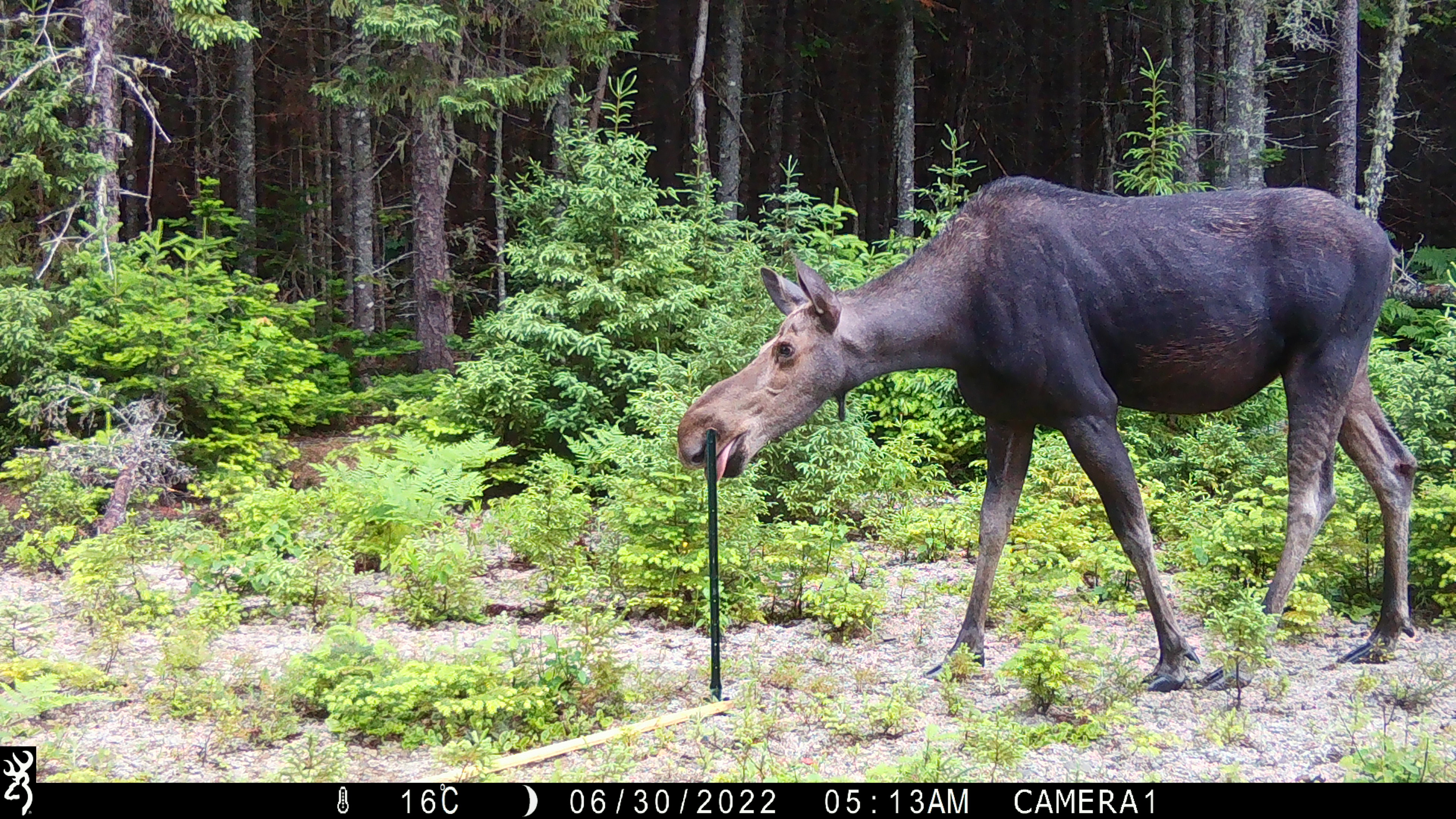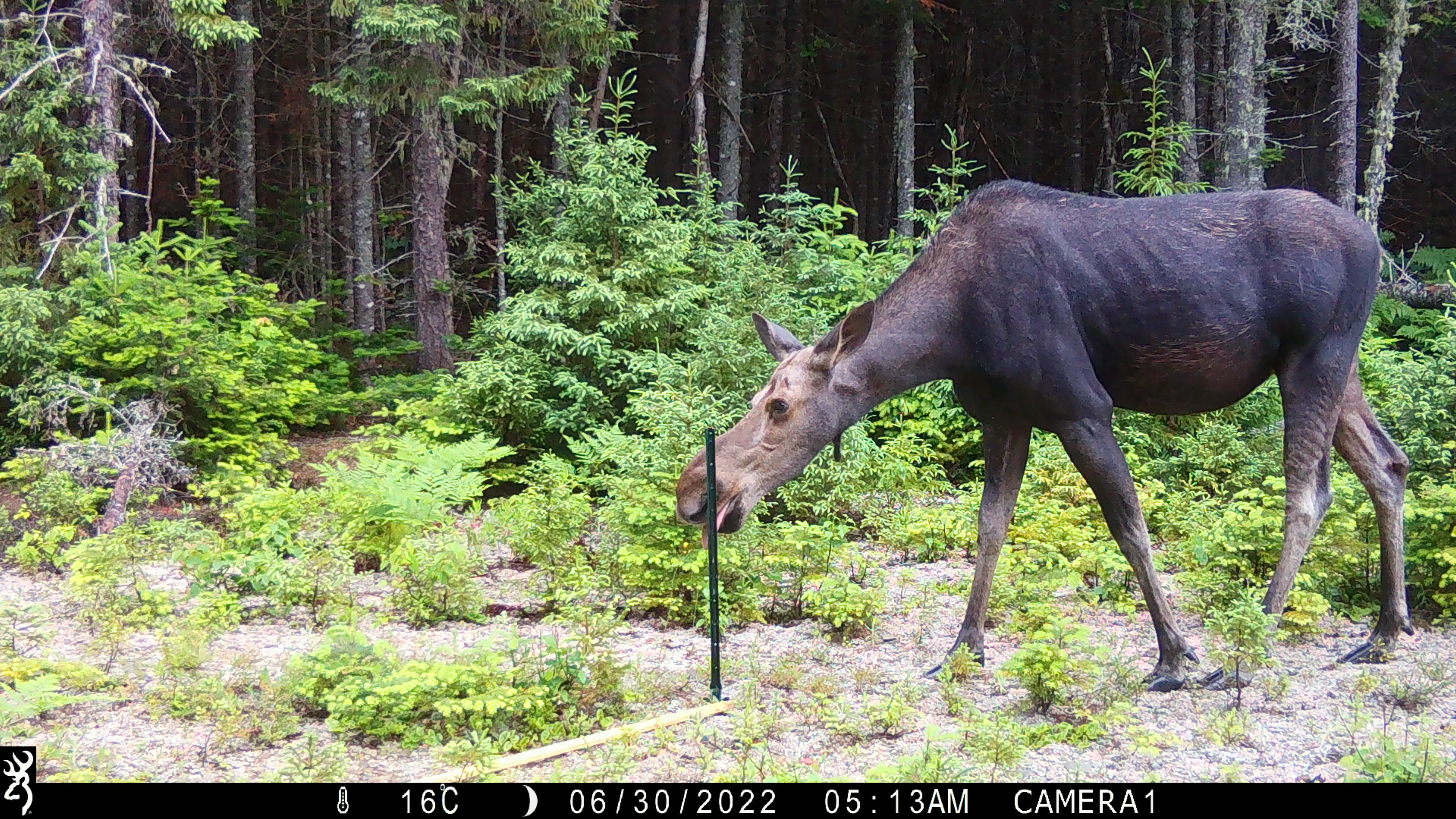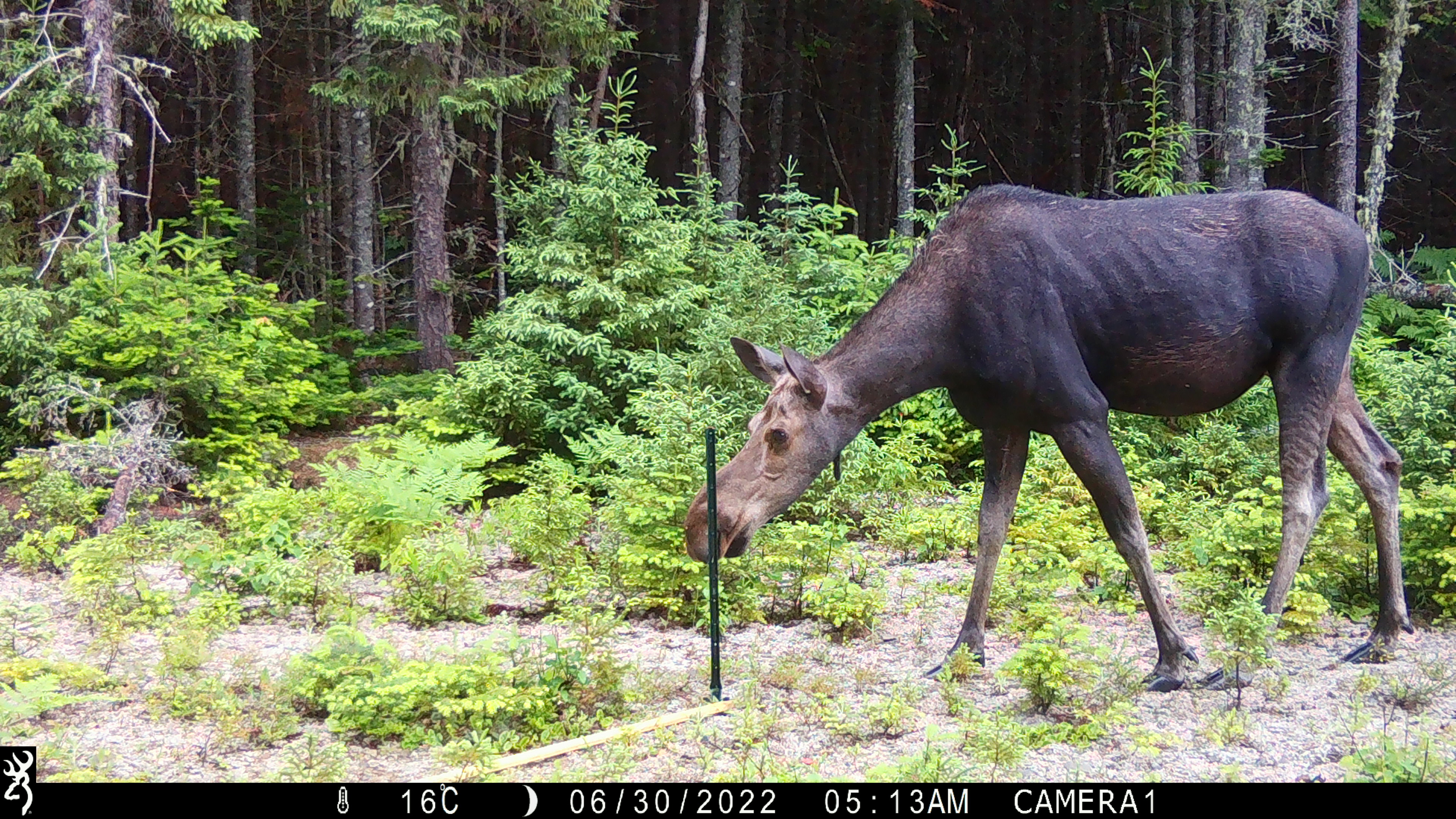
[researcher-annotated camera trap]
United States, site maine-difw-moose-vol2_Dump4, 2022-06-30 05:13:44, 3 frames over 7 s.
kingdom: Animalia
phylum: Chordata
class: Mammalia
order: Artiodactyla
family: Cervidae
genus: Alces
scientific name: Alces alces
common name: moose